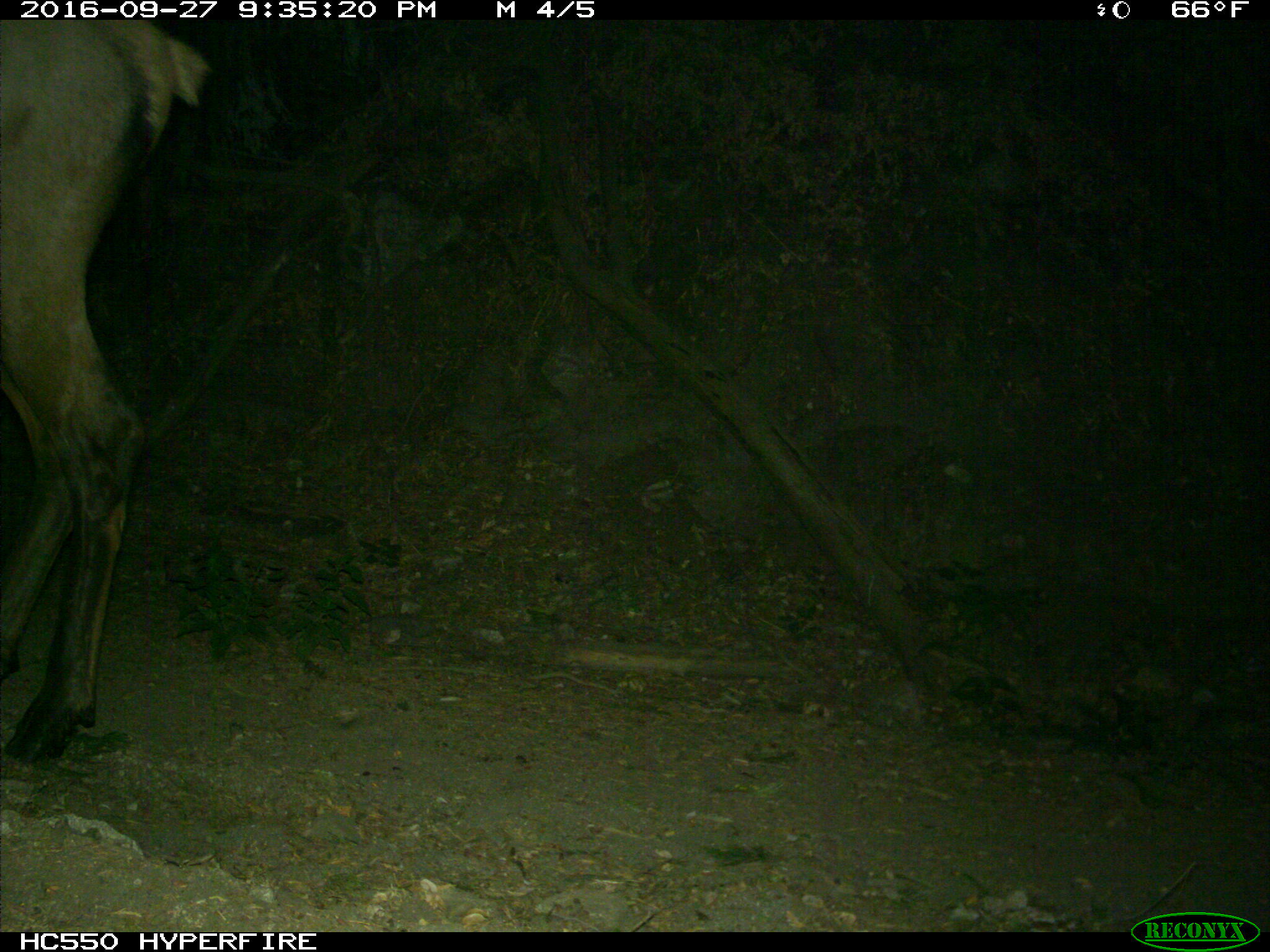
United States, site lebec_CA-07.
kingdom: Animalia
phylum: Chordata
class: Mammalia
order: Artiodactyla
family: Cervidae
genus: Cervus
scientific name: Cervus canadensis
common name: elk